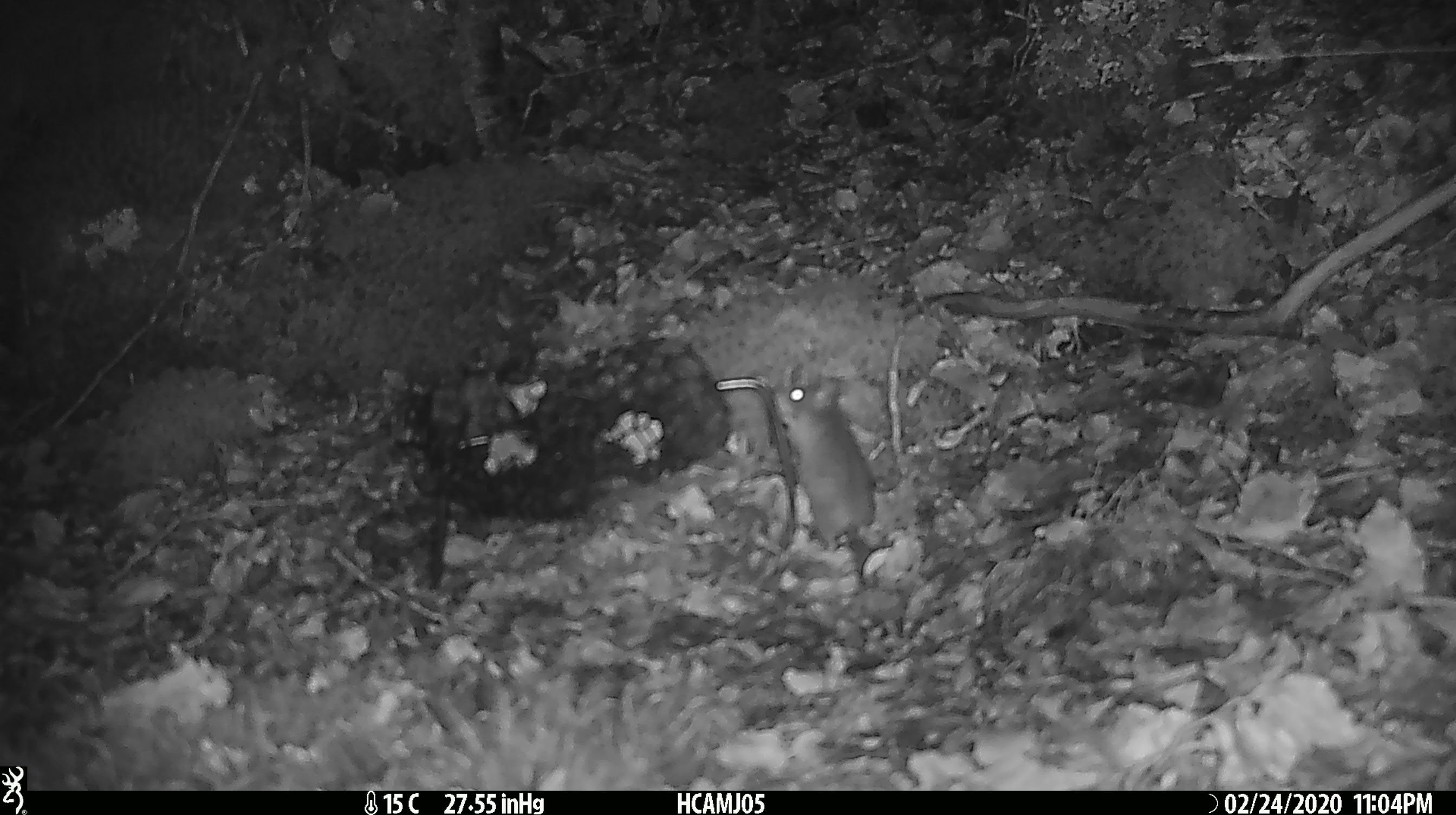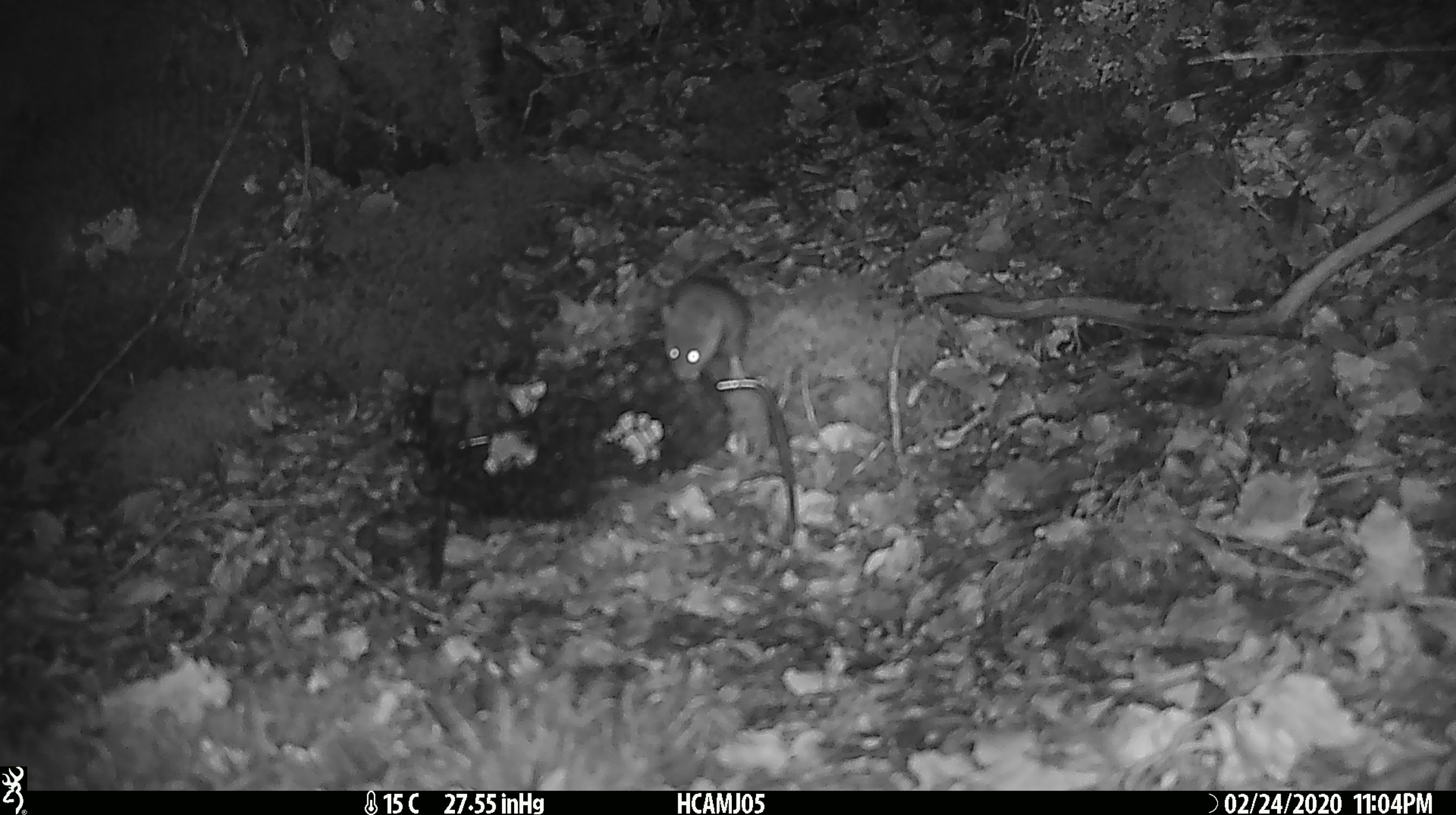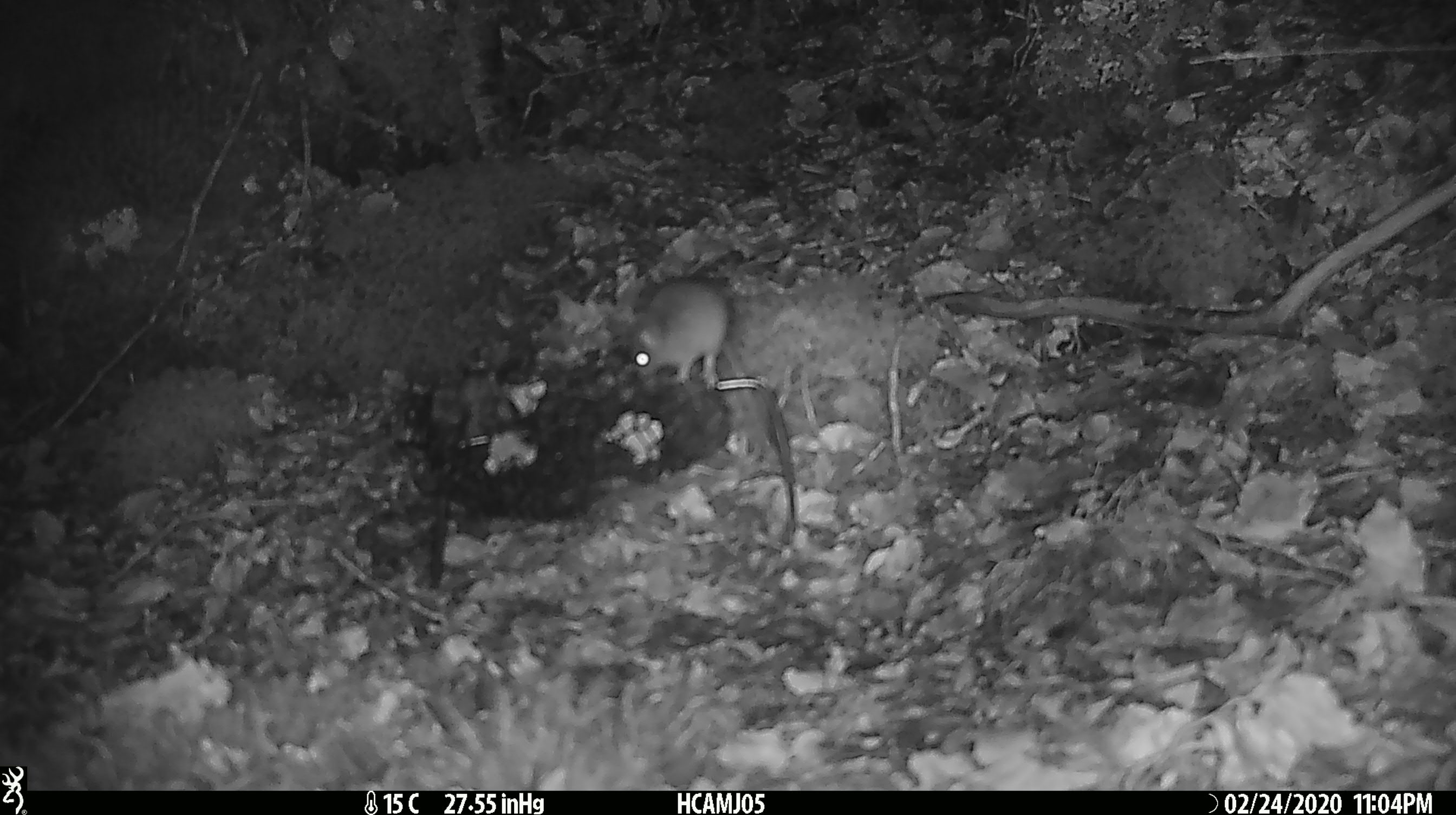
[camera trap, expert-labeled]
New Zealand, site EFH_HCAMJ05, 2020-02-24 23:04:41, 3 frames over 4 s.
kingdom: Animalia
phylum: Chordata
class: Mammalia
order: Rodentia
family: Muridae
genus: Mus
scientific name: Mus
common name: mouse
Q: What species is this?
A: Mouse (Mus).